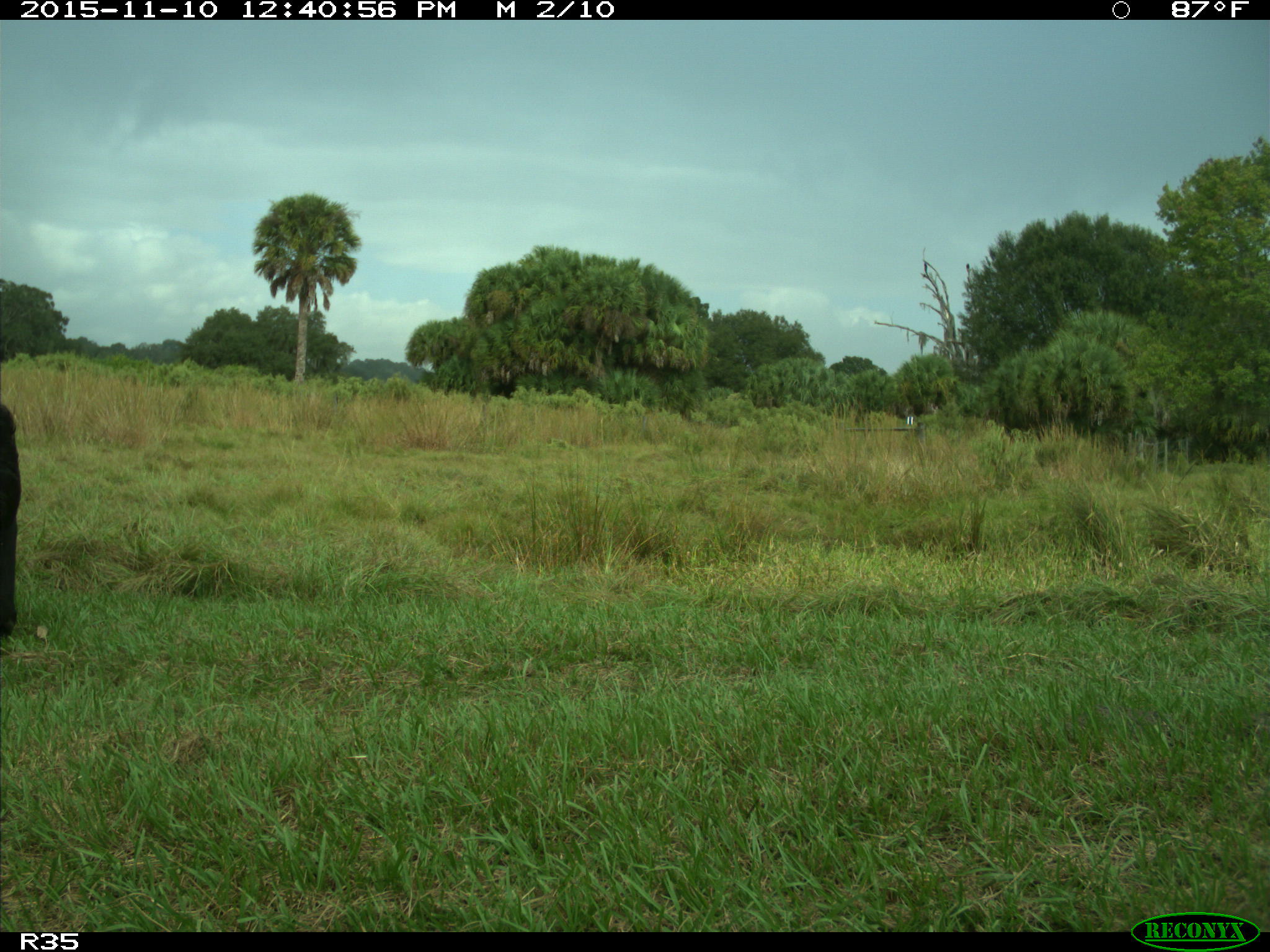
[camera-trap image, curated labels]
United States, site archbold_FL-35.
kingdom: Animalia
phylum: Chordata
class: Mammalia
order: Artiodactyla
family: Bovidae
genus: Bos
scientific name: Bos taurus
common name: domestic cow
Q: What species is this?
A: Bos taurus (domestic cow).